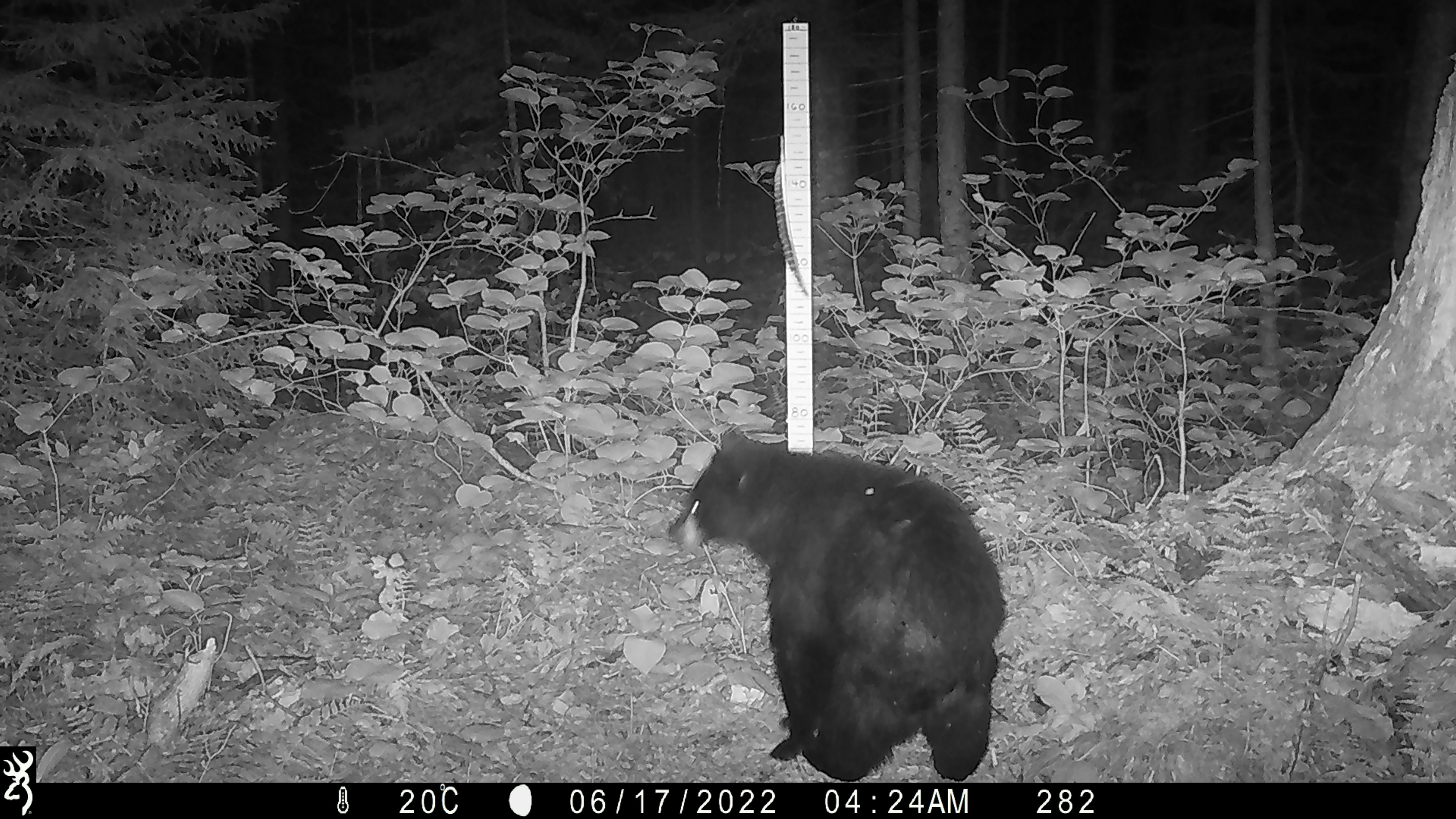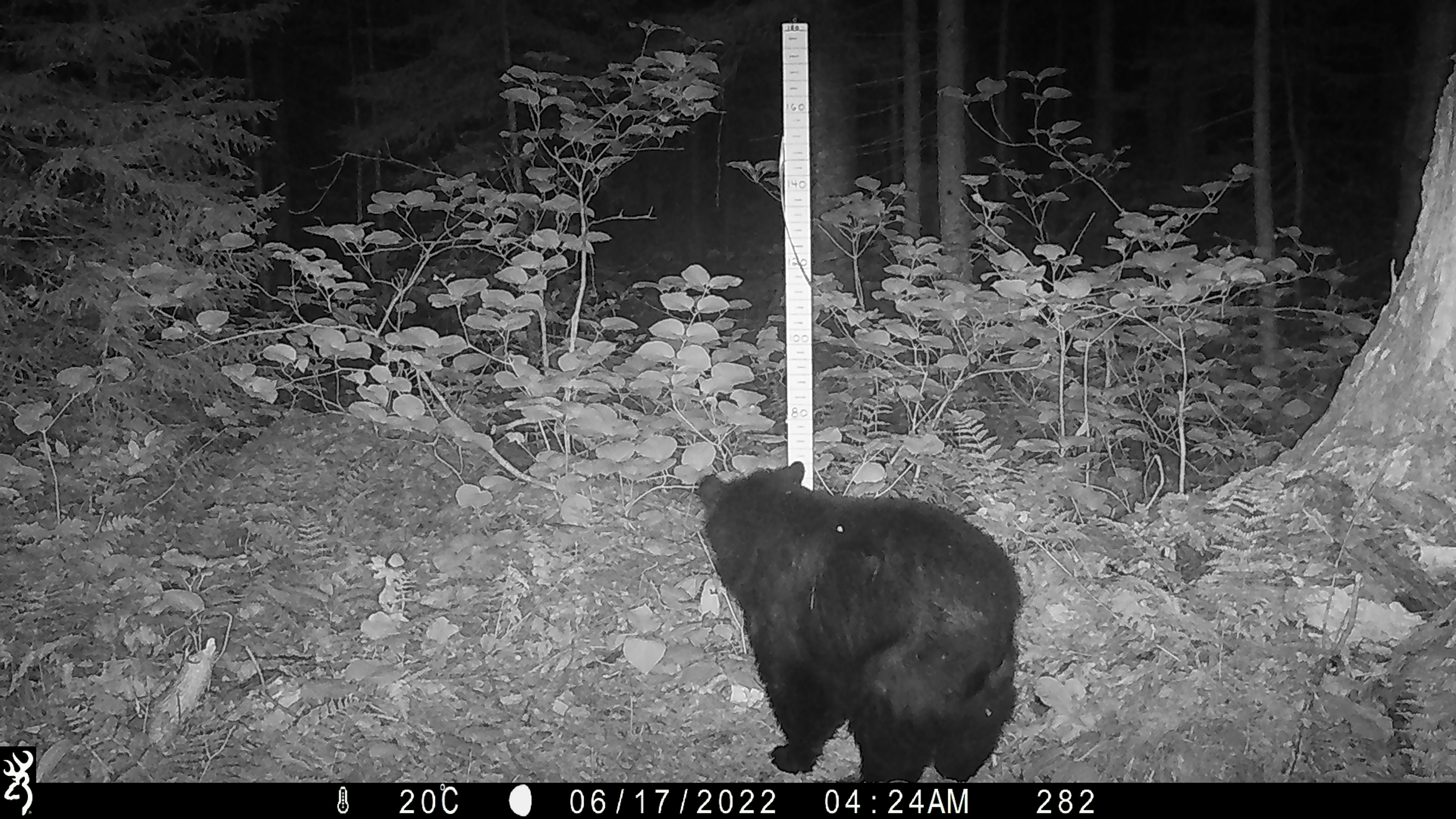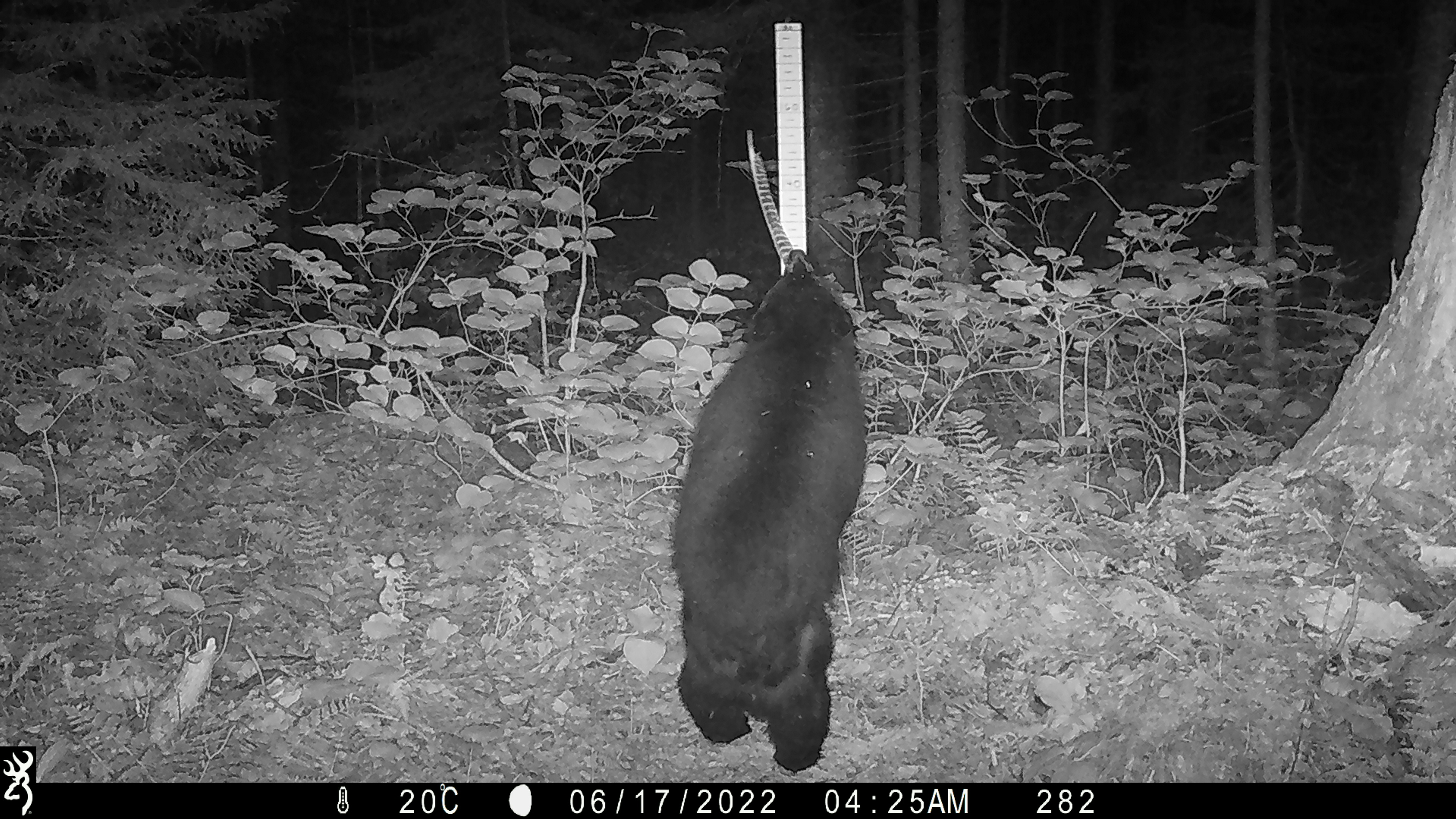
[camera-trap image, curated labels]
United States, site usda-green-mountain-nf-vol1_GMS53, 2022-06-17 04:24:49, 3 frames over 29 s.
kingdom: Animalia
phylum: Chordata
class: Mammalia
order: Carnivora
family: Ursidae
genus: Ursus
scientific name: Ursus americanus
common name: black bear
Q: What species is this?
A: Black bear (Ursus americanus).